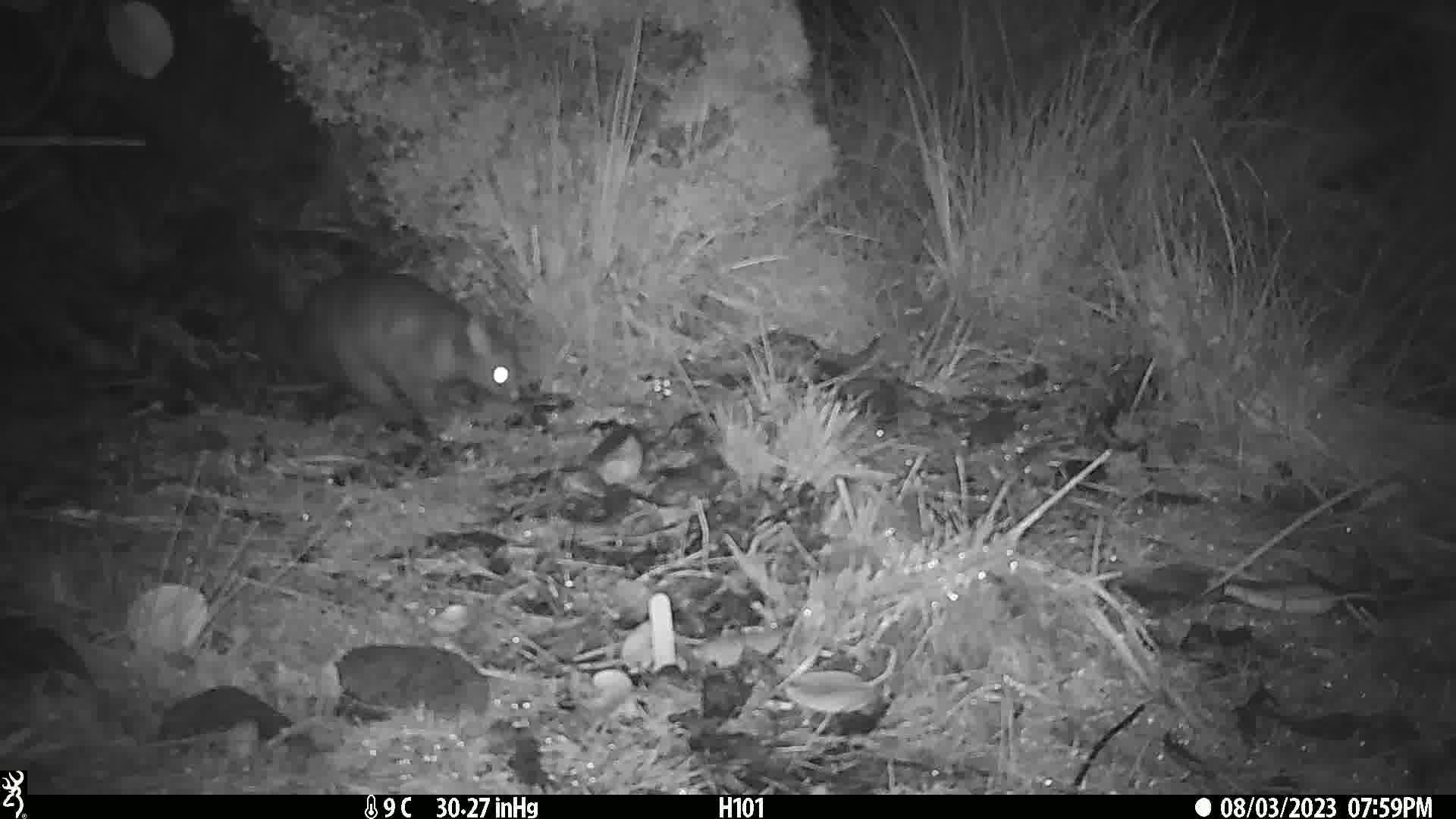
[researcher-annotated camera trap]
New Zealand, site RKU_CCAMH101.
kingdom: Animalia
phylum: Chordata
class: Mammalia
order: Diprotodontia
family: Phalangeridae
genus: Trichosurus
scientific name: Trichosurus vulpecula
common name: common brushtail possum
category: possum